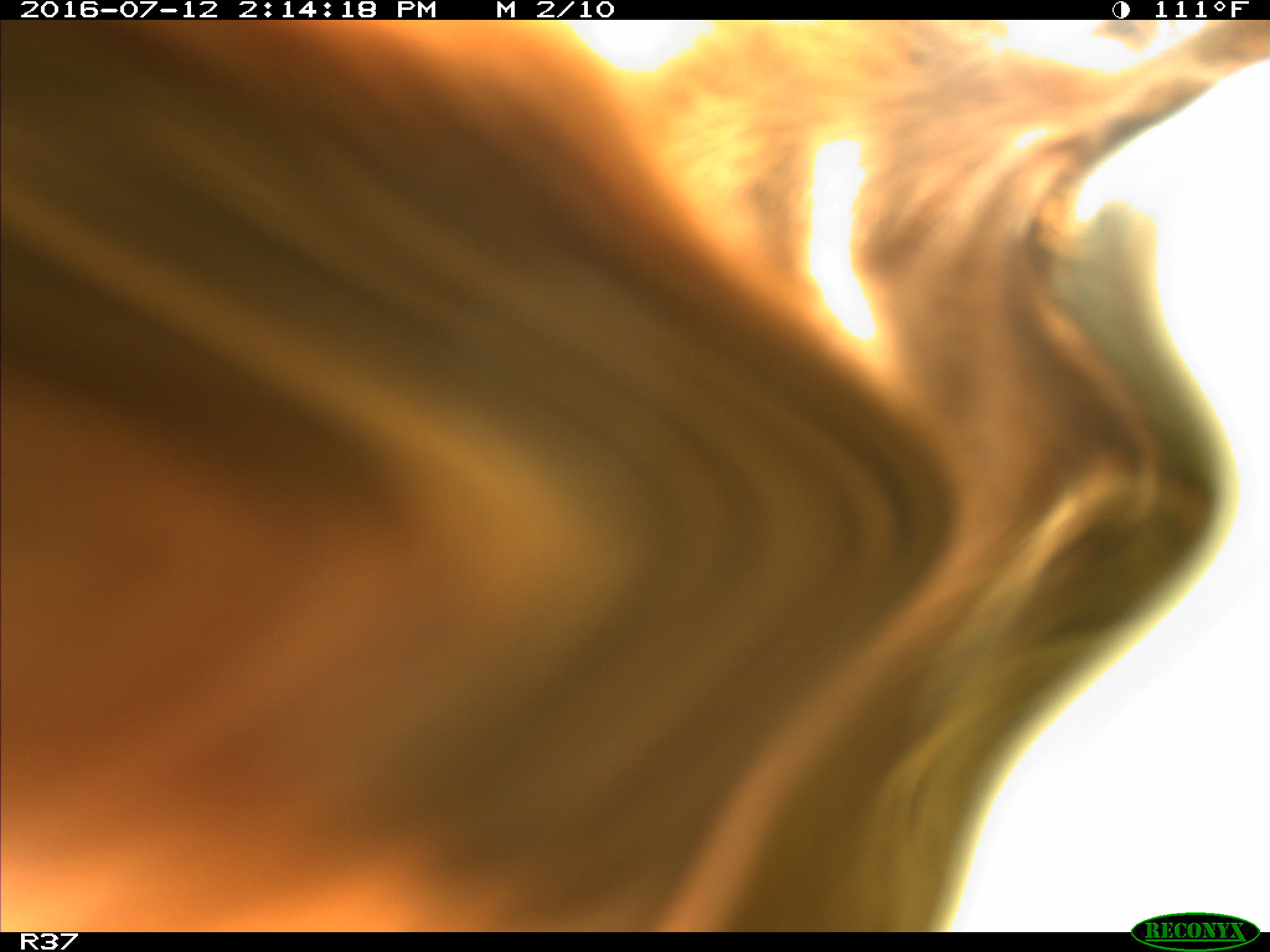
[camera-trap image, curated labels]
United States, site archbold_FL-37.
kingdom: Animalia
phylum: Chordata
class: Mammalia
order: Artiodactyla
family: Bovidae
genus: Bos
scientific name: Bos taurus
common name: domestic cow